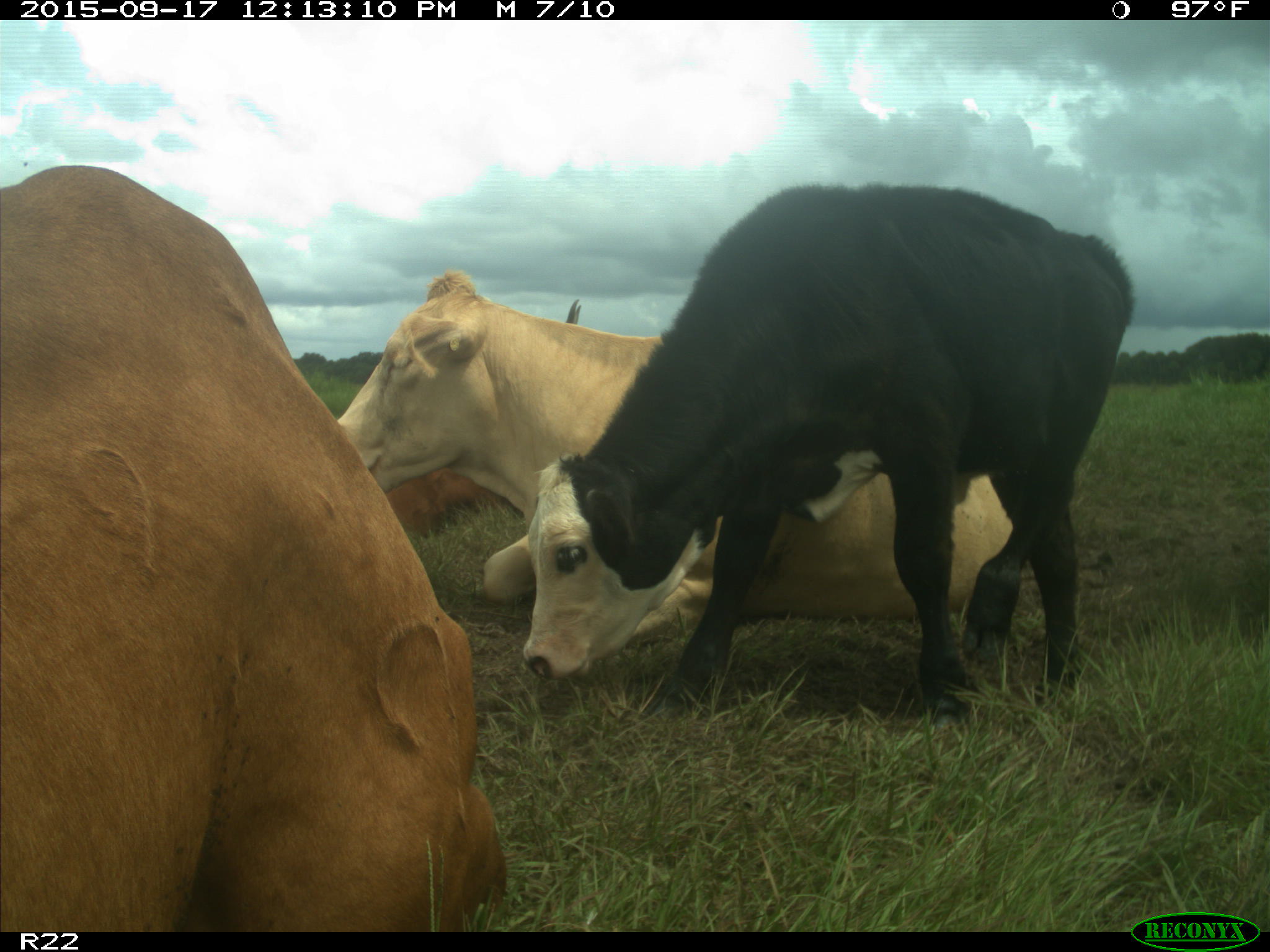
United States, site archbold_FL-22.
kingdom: Animalia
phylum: Chordata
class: Mammalia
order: Artiodactyla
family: Bovidae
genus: Bos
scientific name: Bos taurus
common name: domestic cow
Bos taurus (domestic cow).